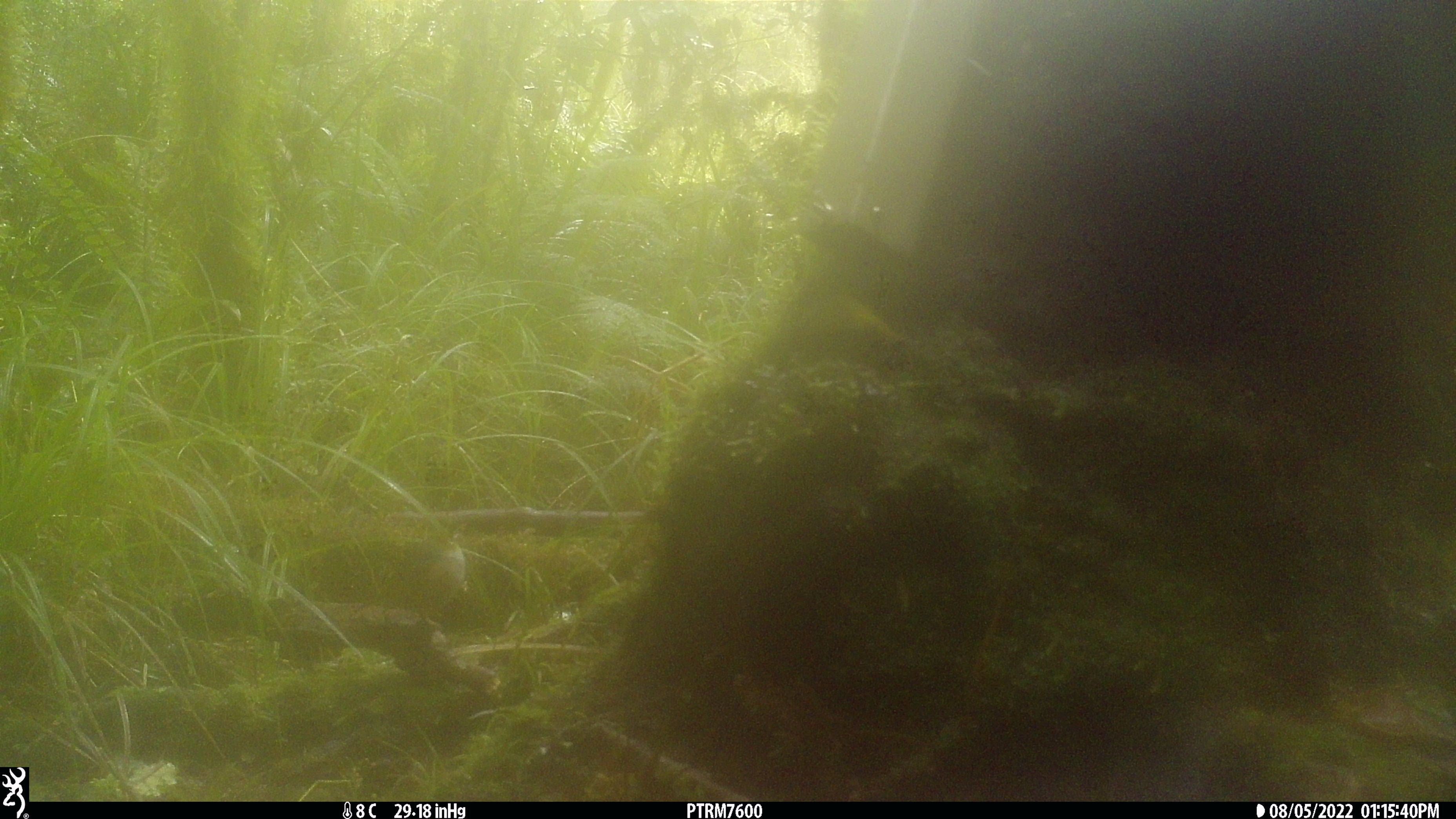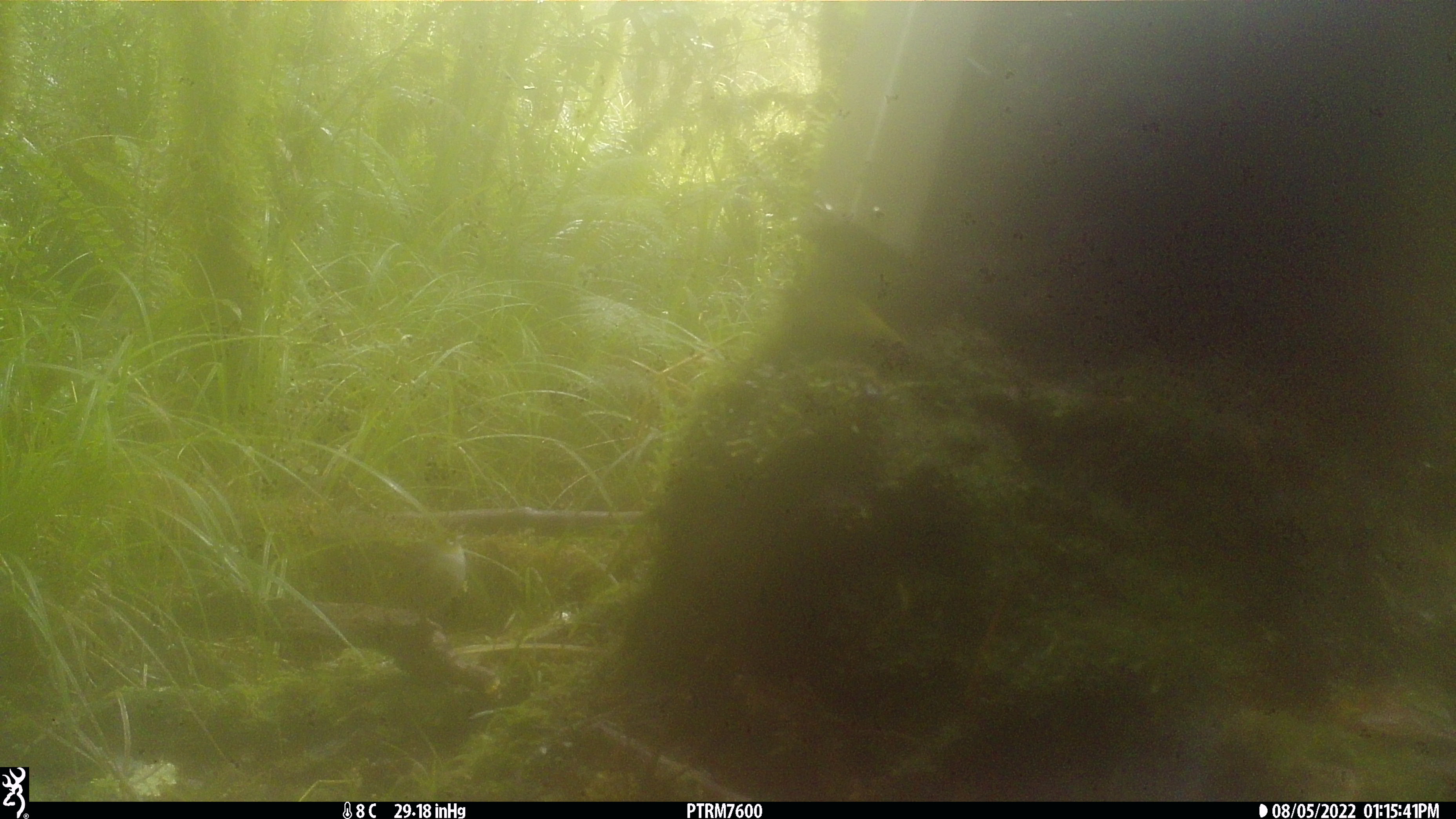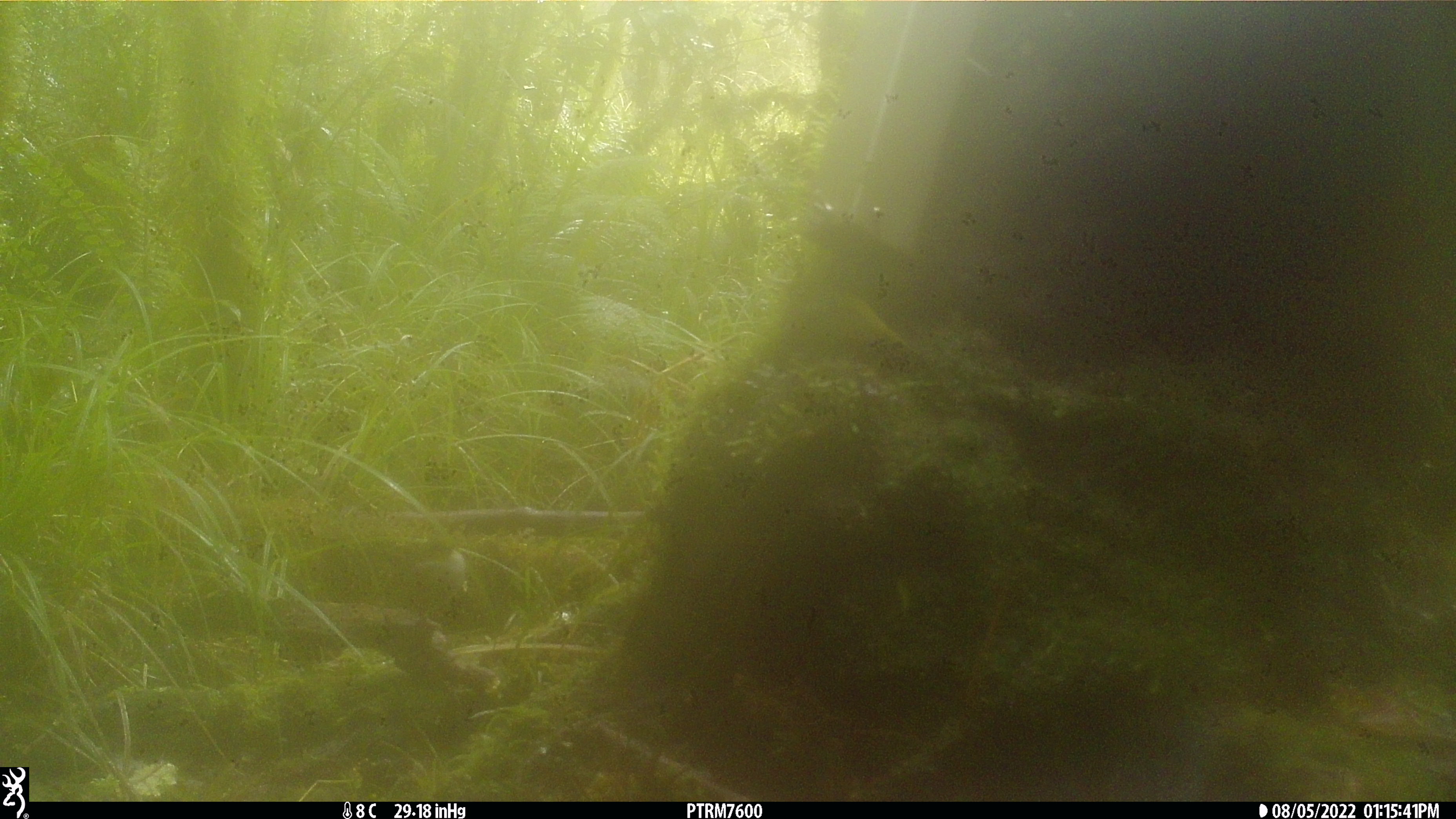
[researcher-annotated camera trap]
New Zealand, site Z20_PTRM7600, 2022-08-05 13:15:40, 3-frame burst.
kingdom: Animalia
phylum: Chordata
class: Aves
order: Passeriformes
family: Zosteropidae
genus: Zosterops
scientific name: Zosterops lateralis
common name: silvereye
Silvereye (Zosterops lateralis).